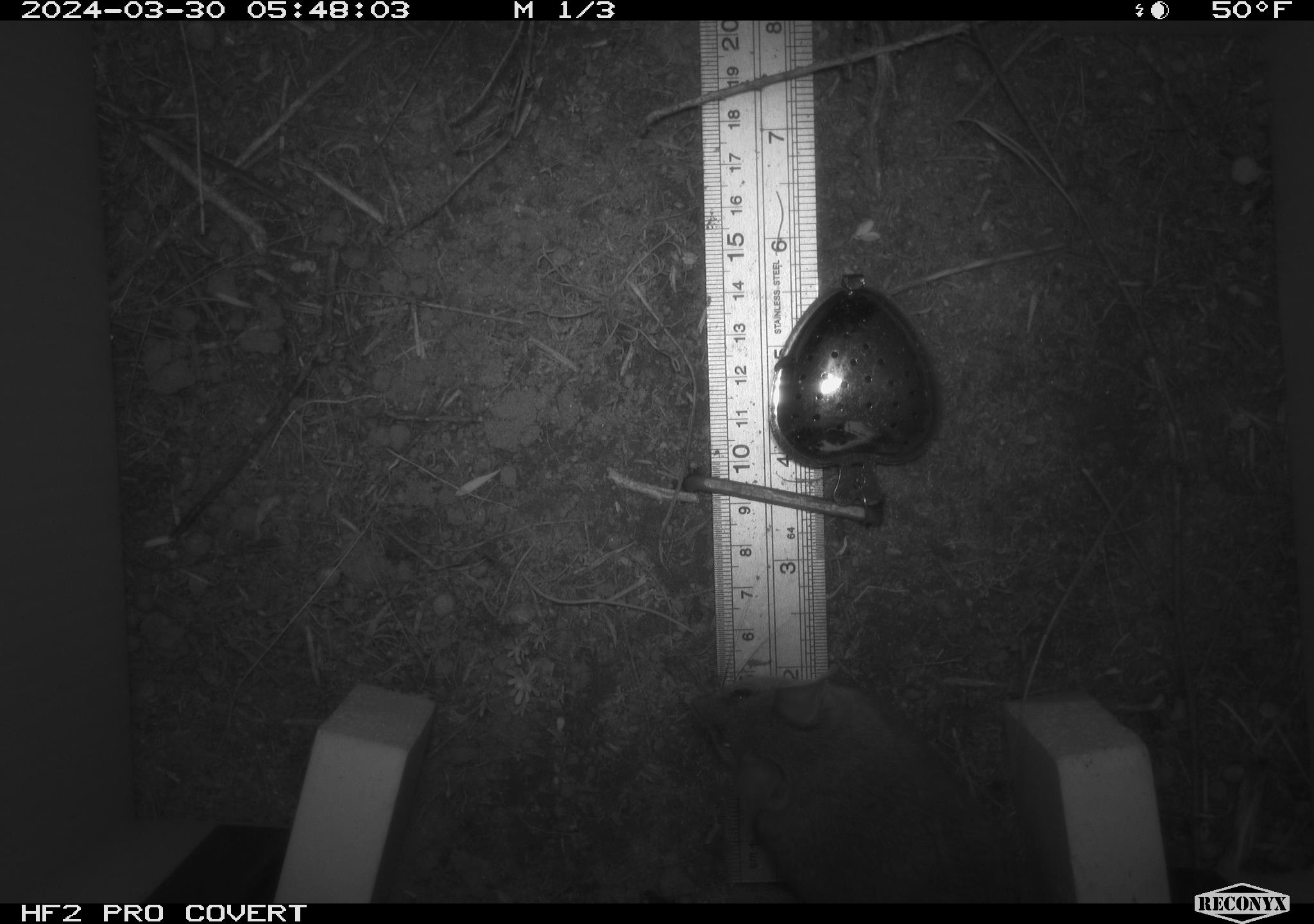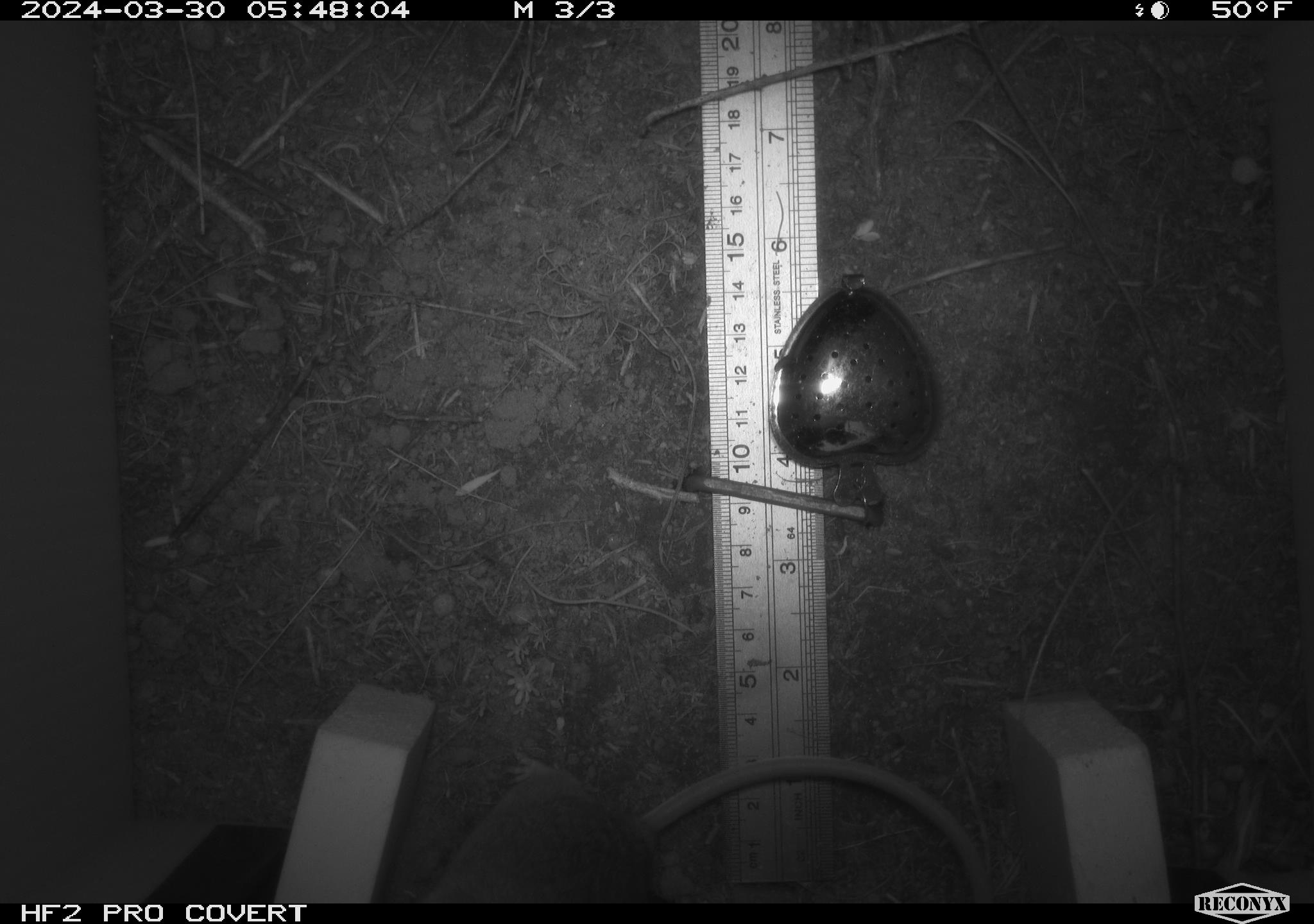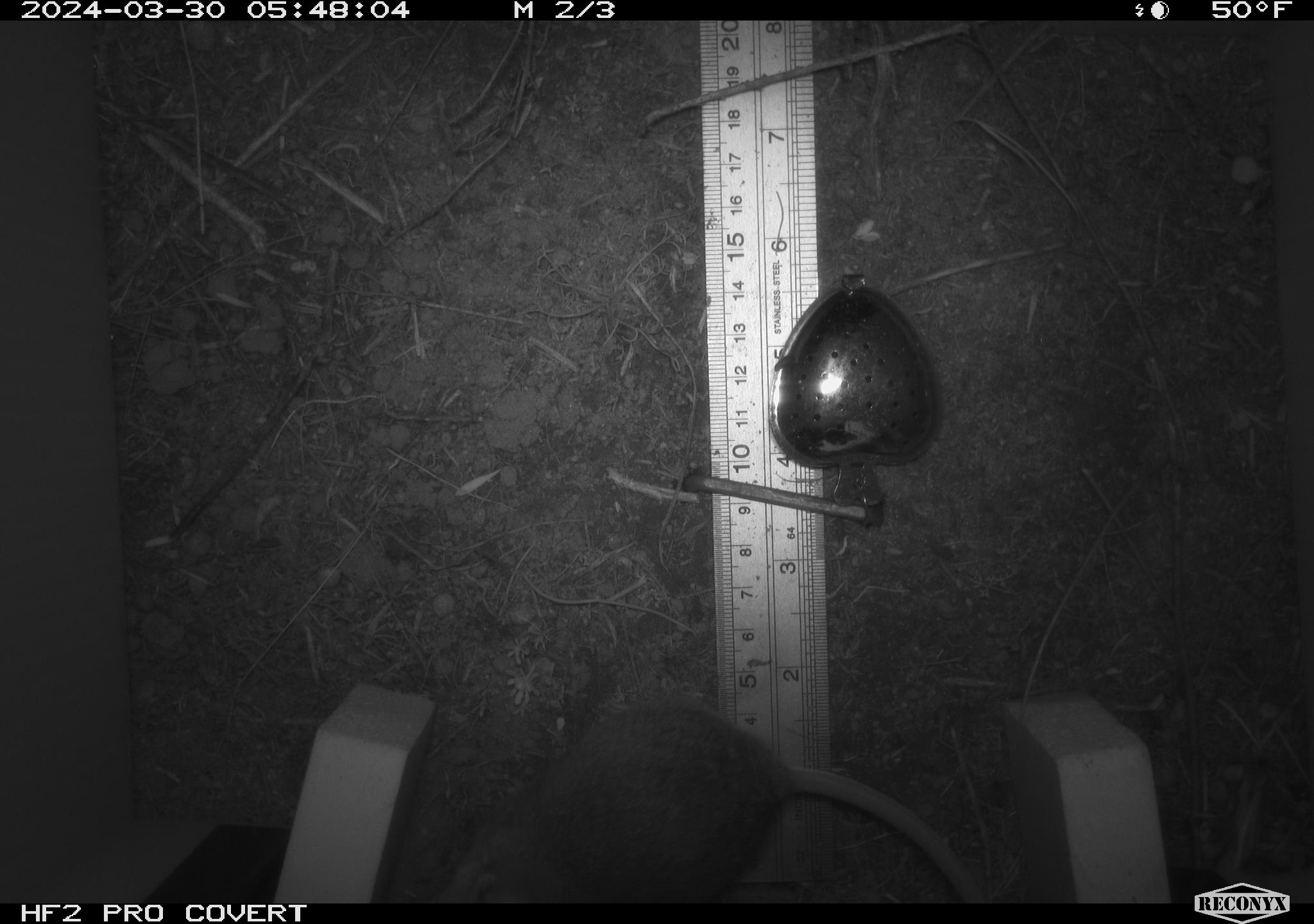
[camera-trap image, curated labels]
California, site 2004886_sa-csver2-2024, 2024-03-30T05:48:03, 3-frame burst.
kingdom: Animalia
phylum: Chordata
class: Mammalia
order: Rodentia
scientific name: Rodentia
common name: rodent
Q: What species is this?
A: Rodent (Rodentia).